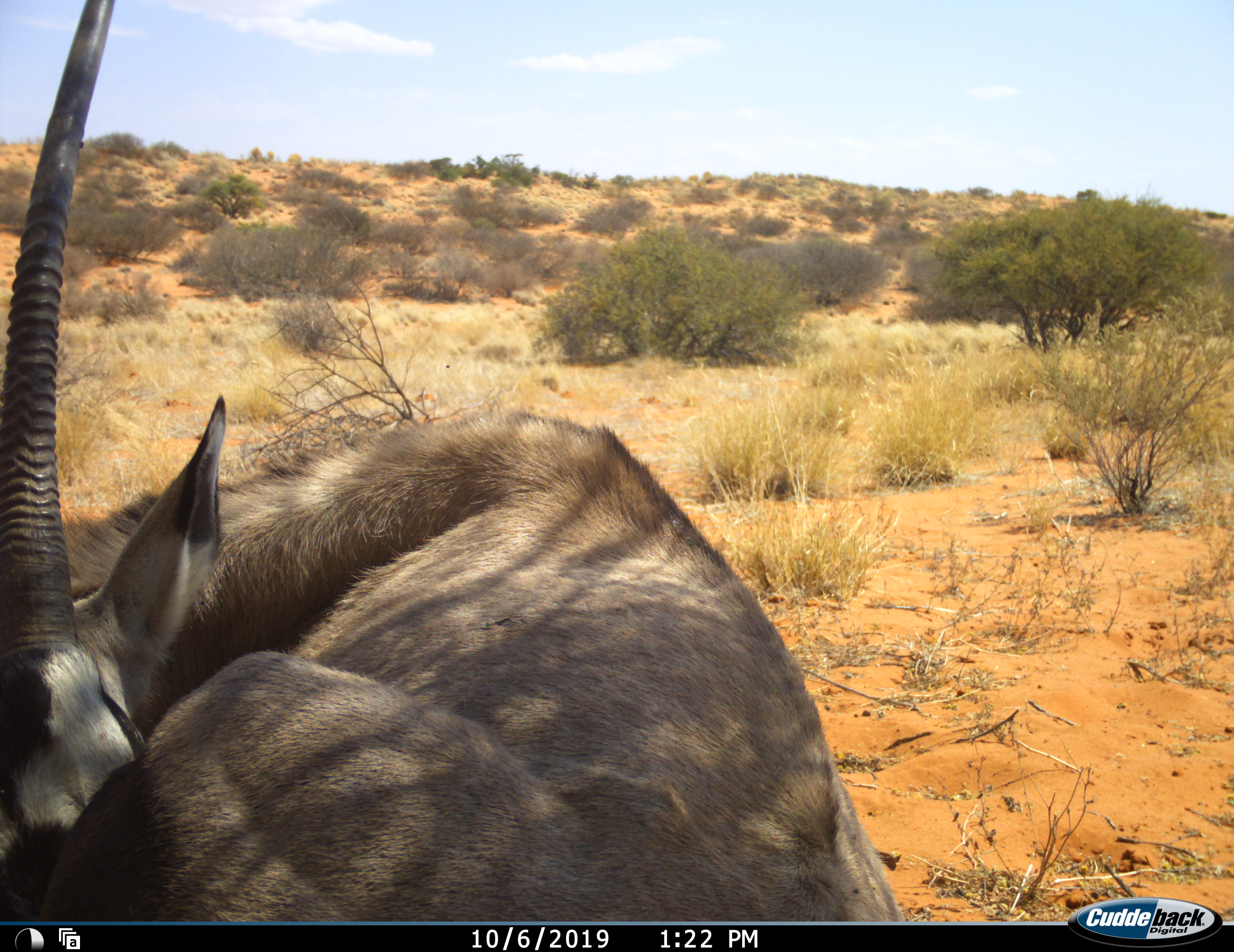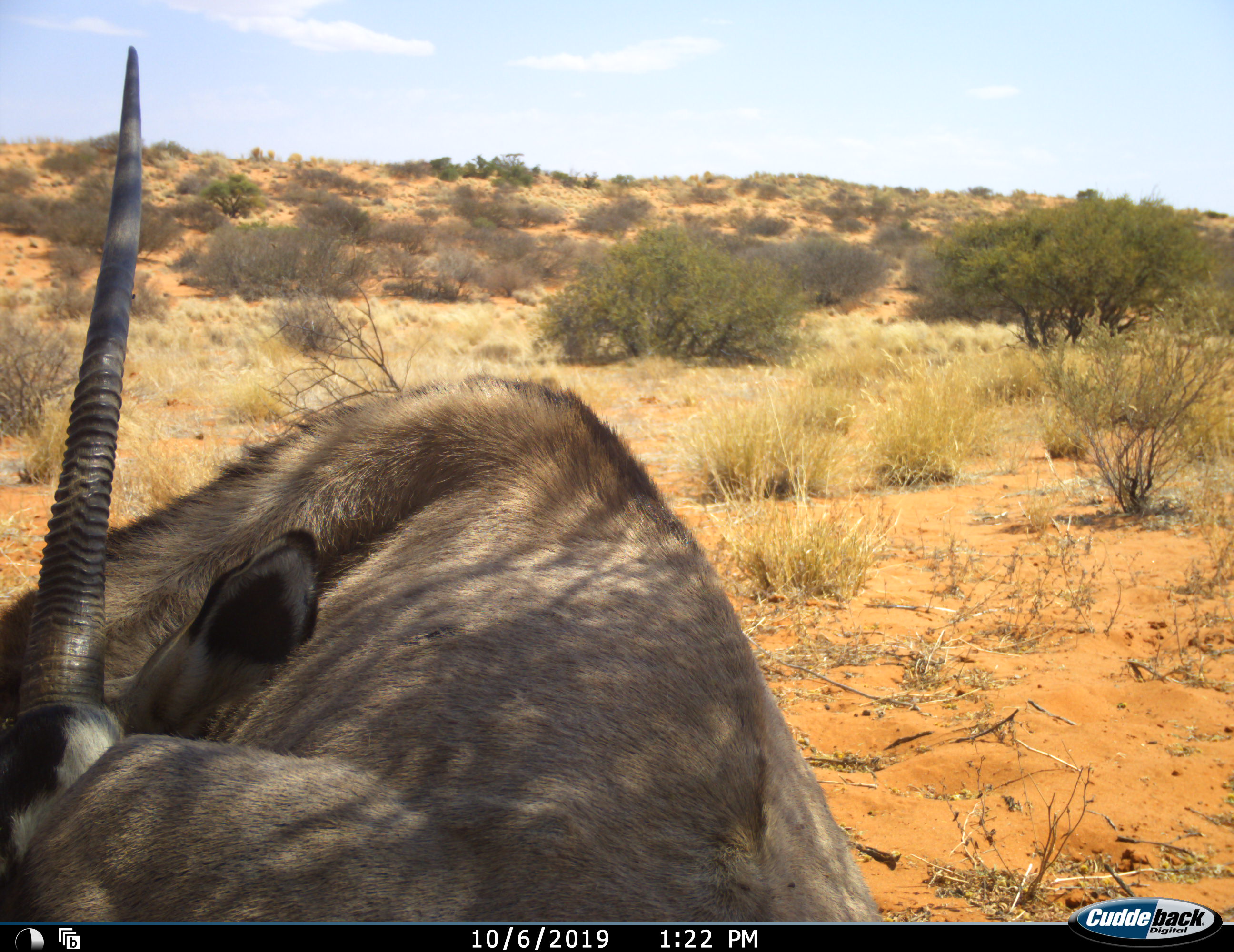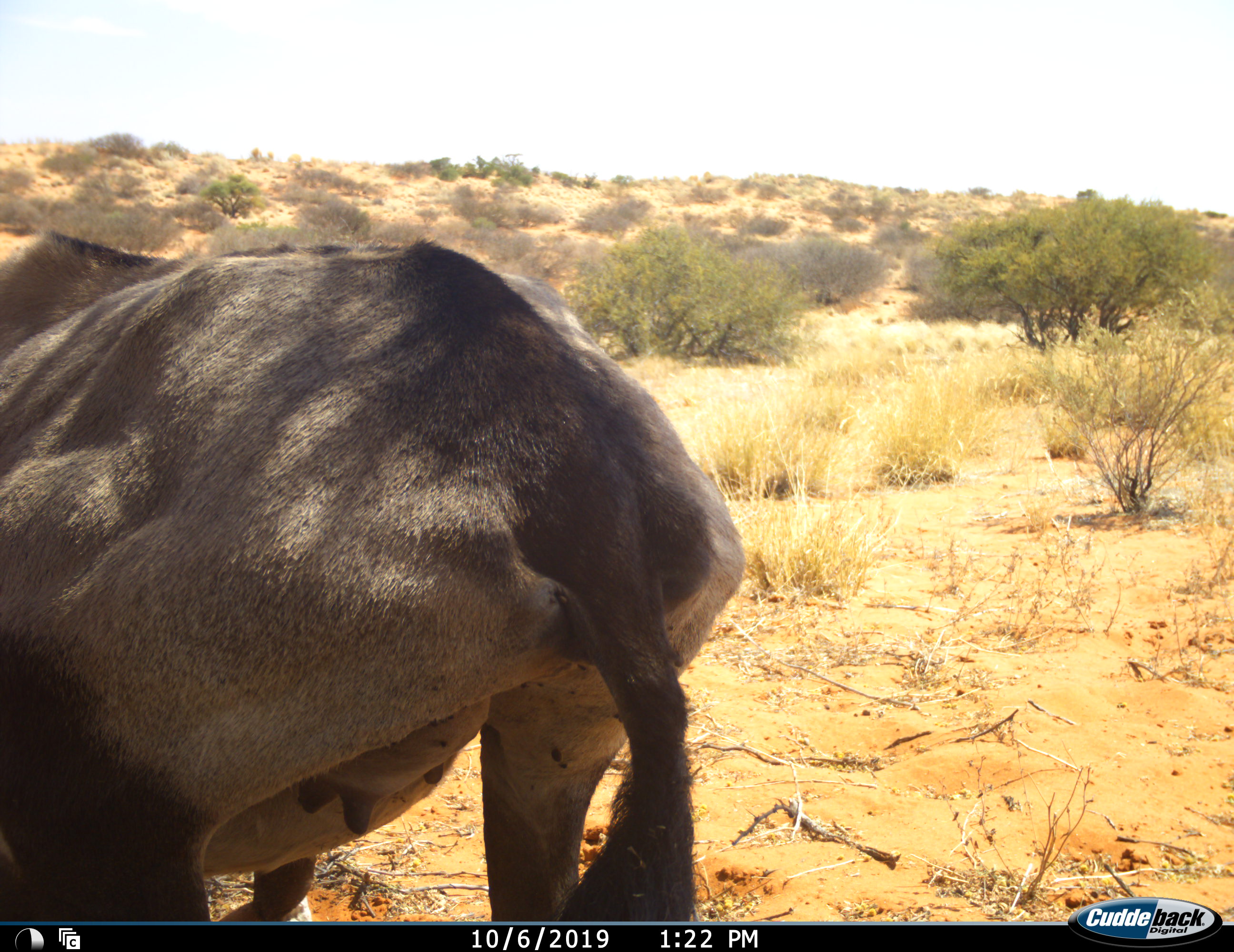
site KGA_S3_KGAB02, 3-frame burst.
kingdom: Animalia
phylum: Chordata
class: Mammalia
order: Artiodactyla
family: Bovidae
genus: Oryx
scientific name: Oryx gazella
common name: gemsbok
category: oryx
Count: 1.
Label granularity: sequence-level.